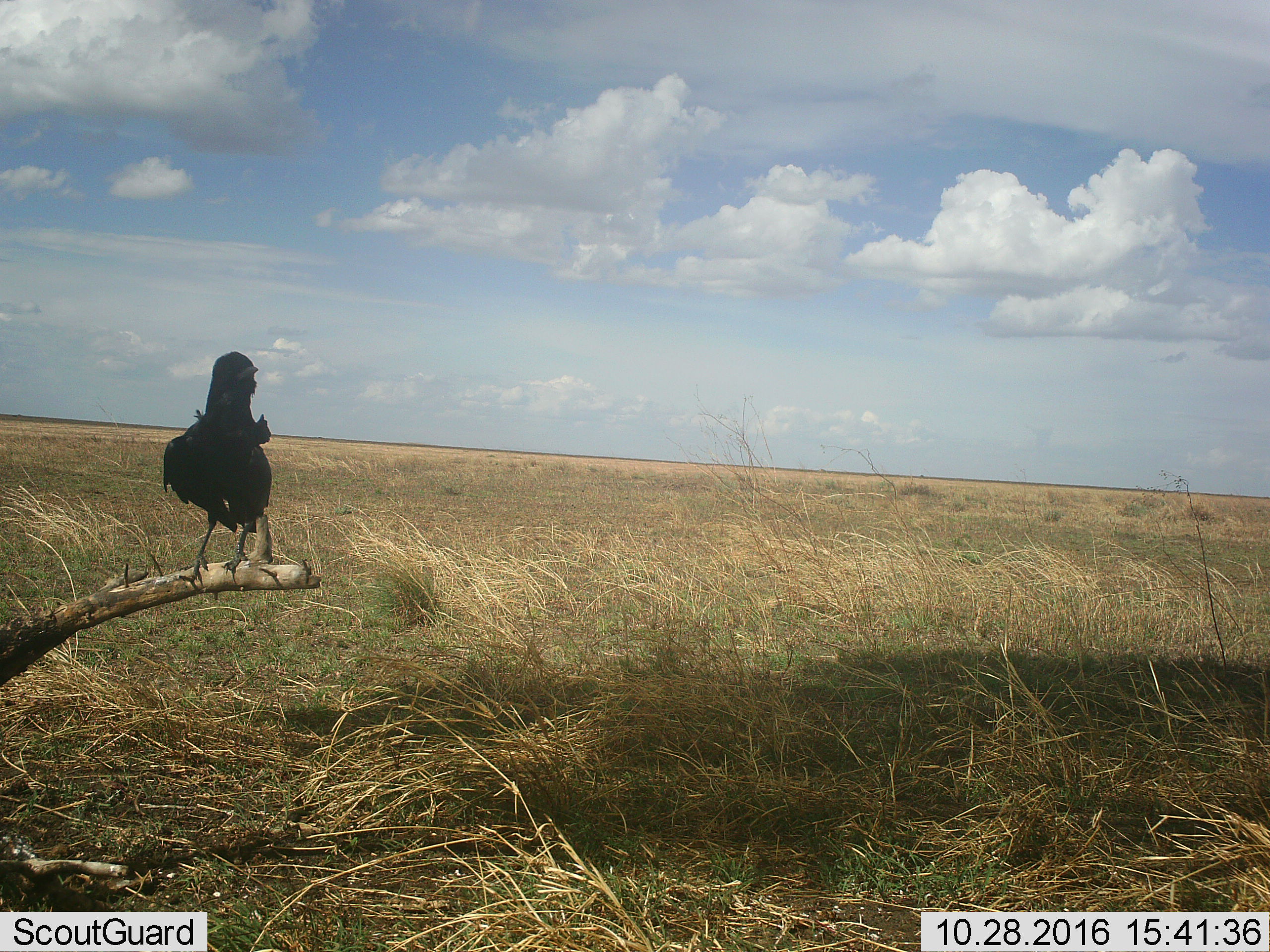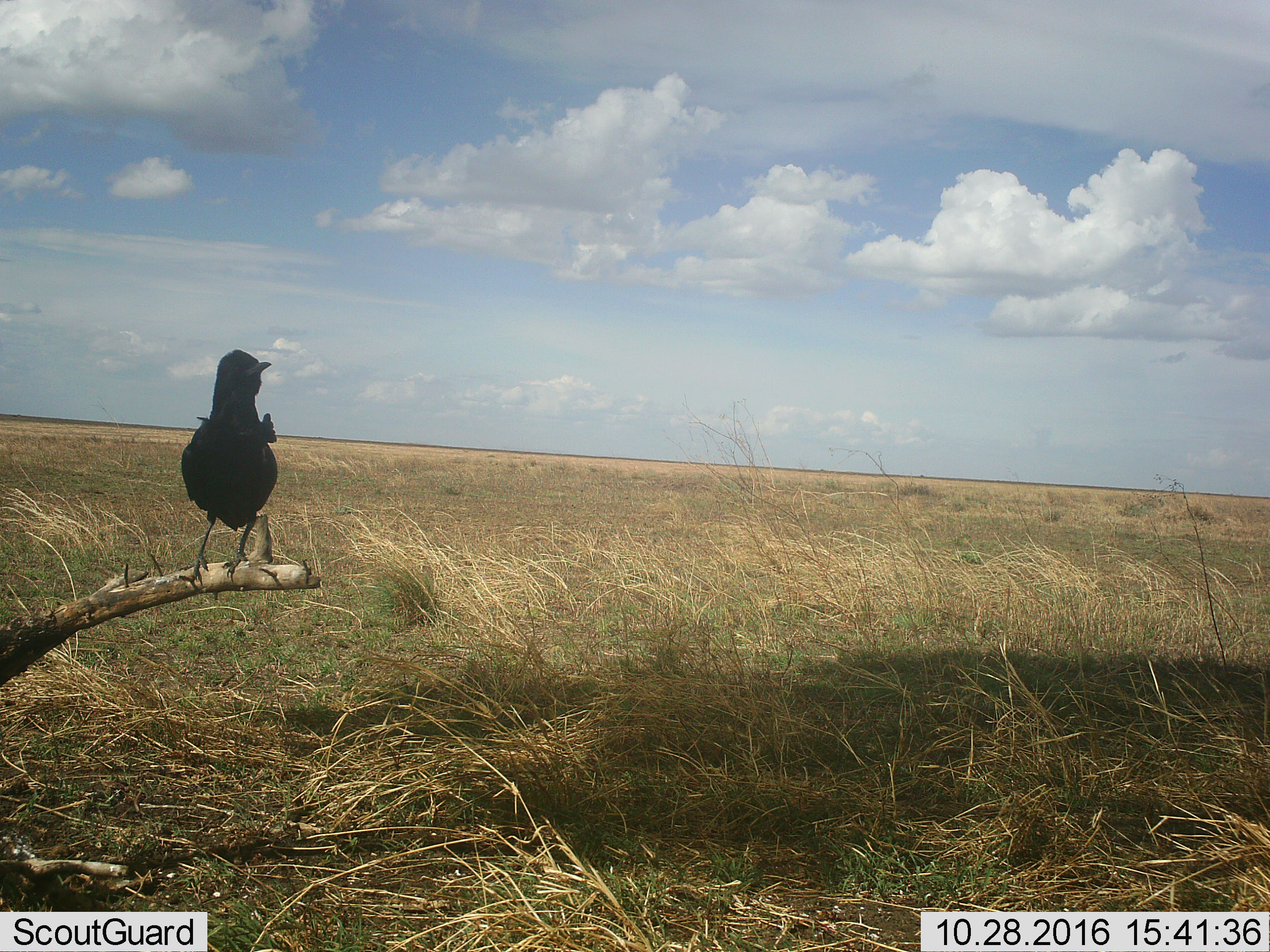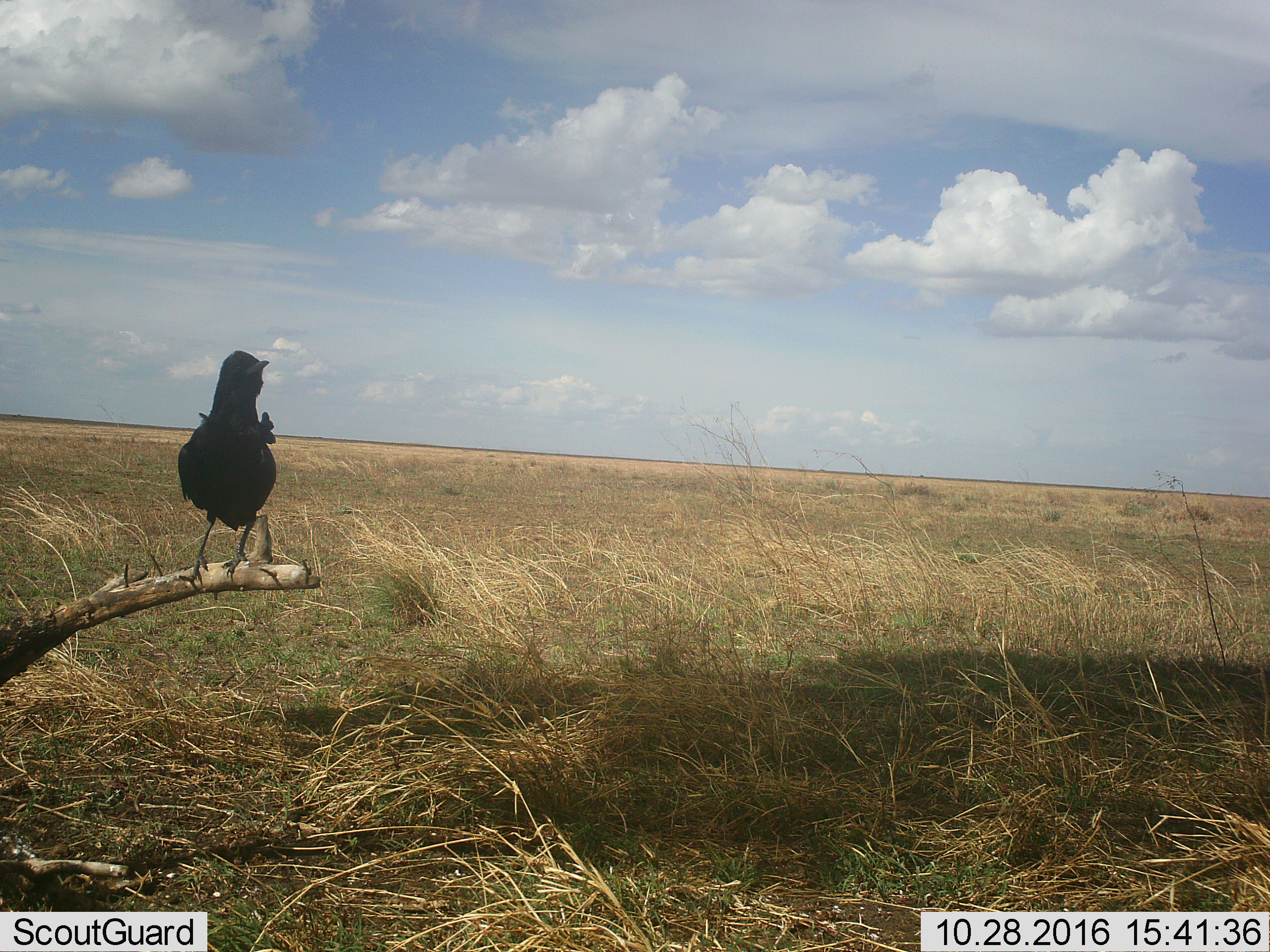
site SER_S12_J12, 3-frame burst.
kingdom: Animalia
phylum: Chordata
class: Aves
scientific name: Aves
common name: bird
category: birdother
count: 1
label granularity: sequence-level